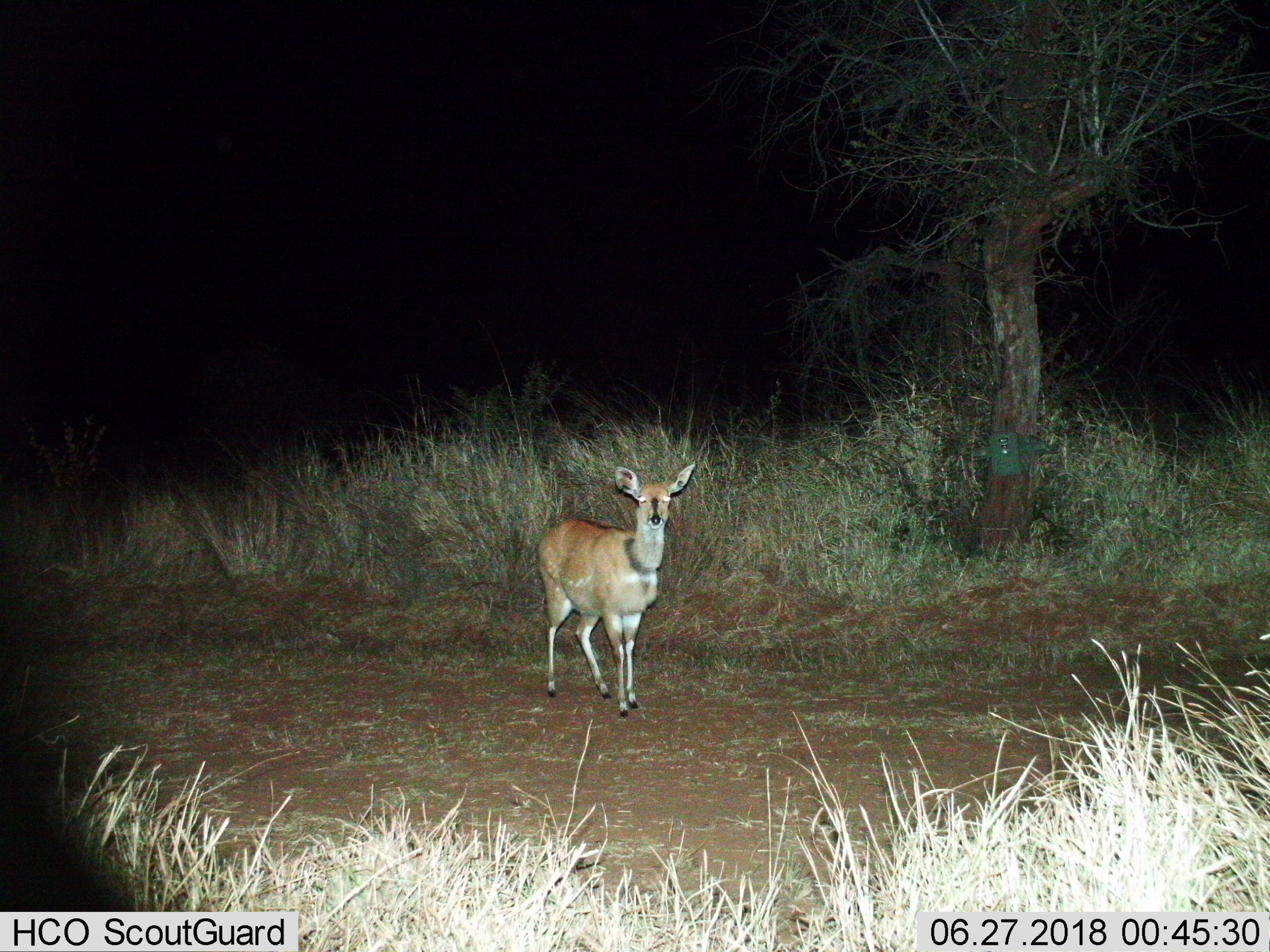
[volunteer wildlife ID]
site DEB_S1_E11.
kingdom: Animalia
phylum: Chordata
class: Mammalia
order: Artiodactyla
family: Bovidae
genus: Tragelaphus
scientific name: Tragelaphus scriptus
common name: bushbuck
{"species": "bushbuck (Tragelaphus scriptus)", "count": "1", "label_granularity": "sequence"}